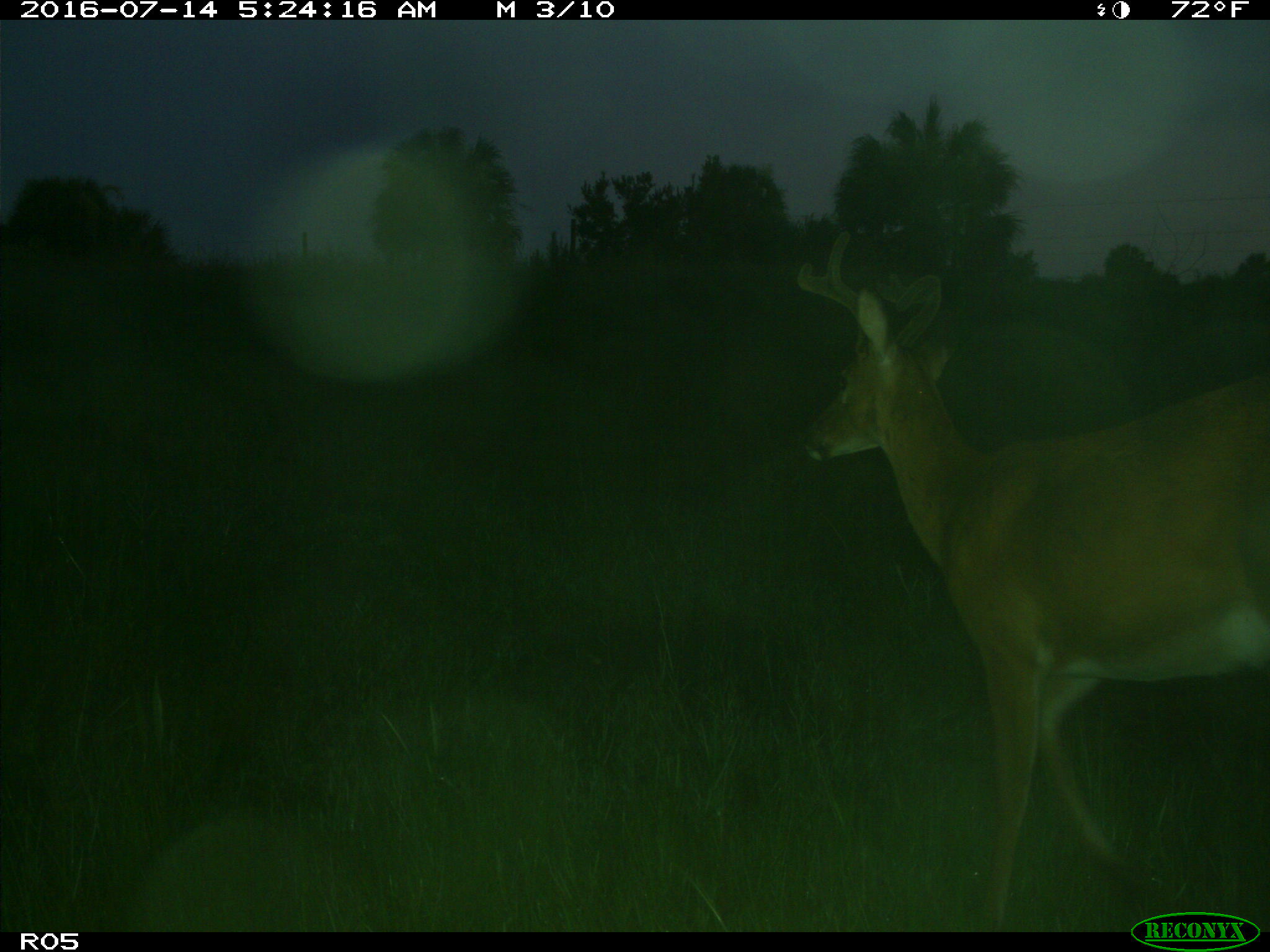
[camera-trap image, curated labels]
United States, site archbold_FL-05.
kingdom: Animalia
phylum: Chordata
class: Mammalia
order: Artiodactyla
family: Cervidae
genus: Odocoileus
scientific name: Odocoileus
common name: deer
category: unidentified deer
Unidentified deer (deer) (Odocoileus).